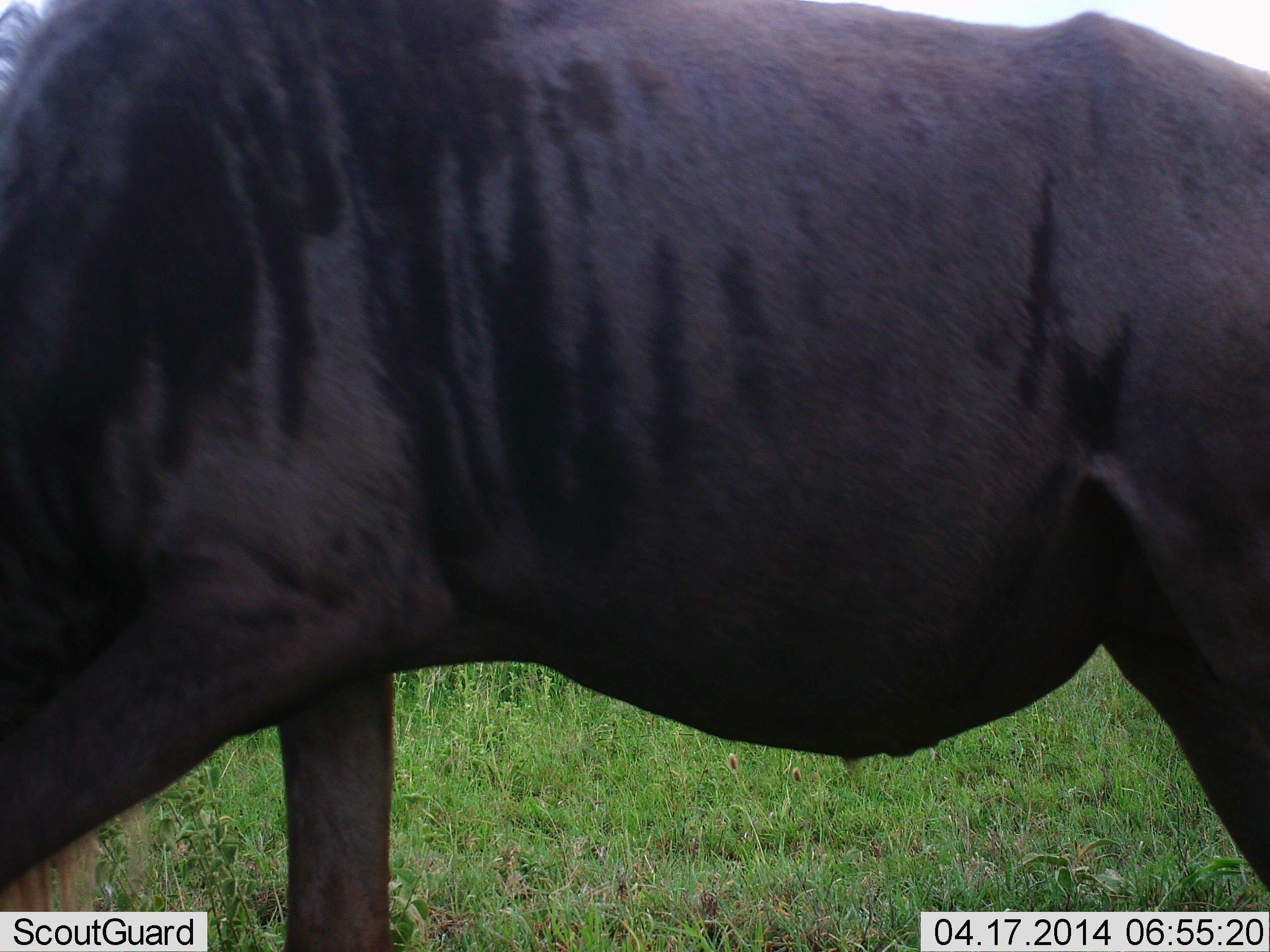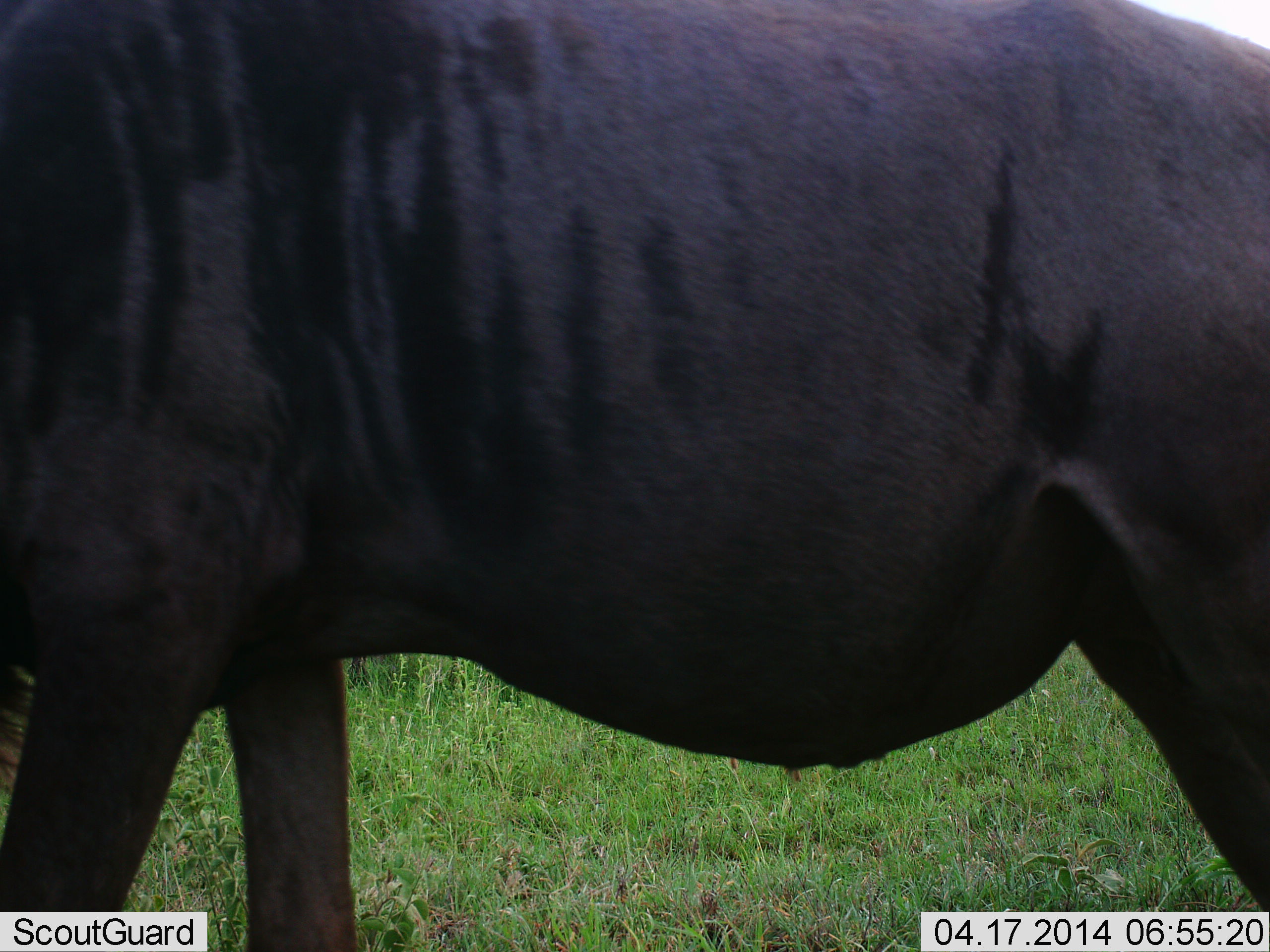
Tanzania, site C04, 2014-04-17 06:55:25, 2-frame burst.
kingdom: Animalia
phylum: Chordata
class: Mammalia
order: Artiodactyla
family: Bovidae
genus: Connochaetes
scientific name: Connochaetes taurinus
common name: blue wildebeest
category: wildebeest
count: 1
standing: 90%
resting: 0%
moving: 10%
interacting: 0%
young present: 0%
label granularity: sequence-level